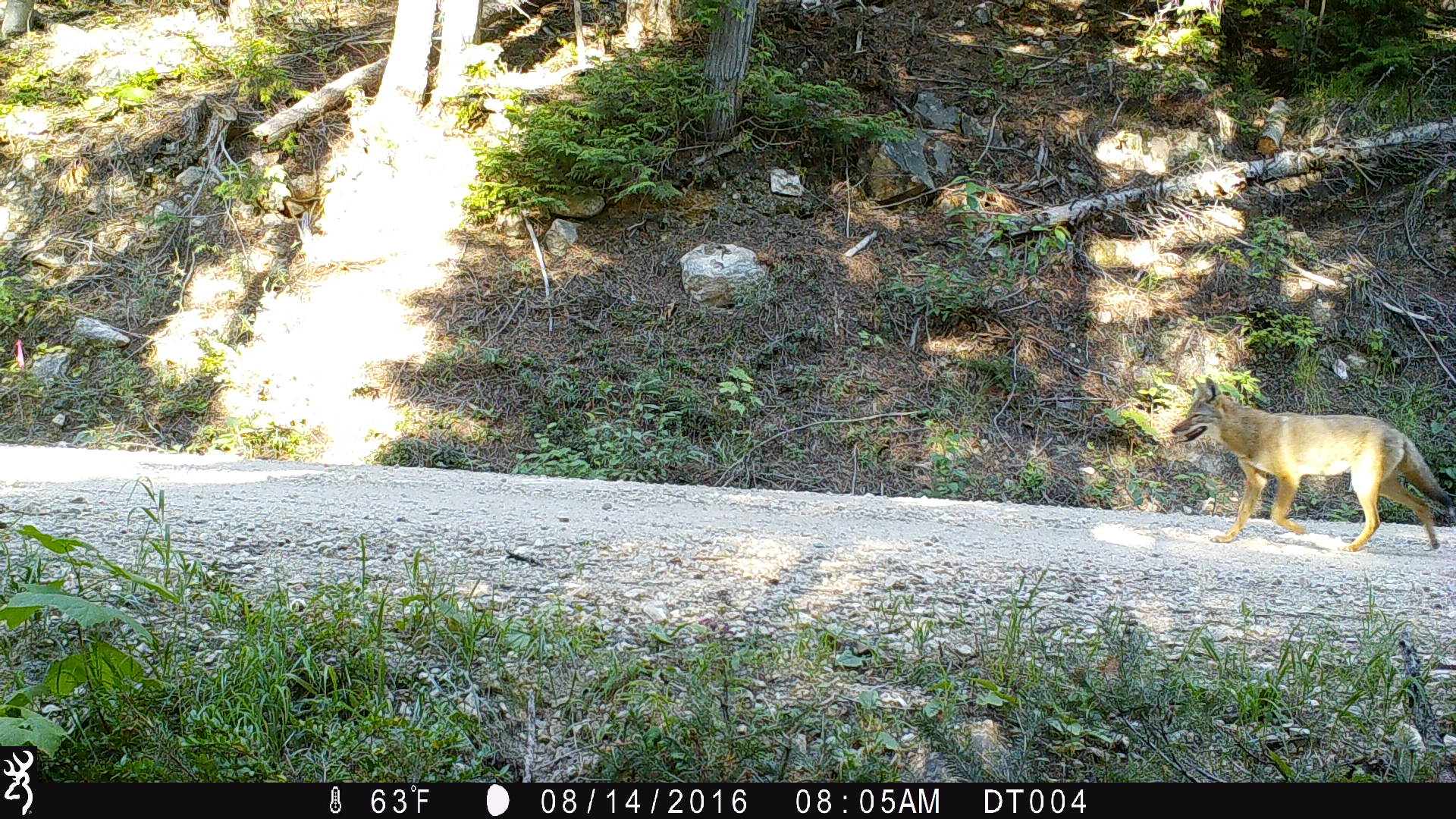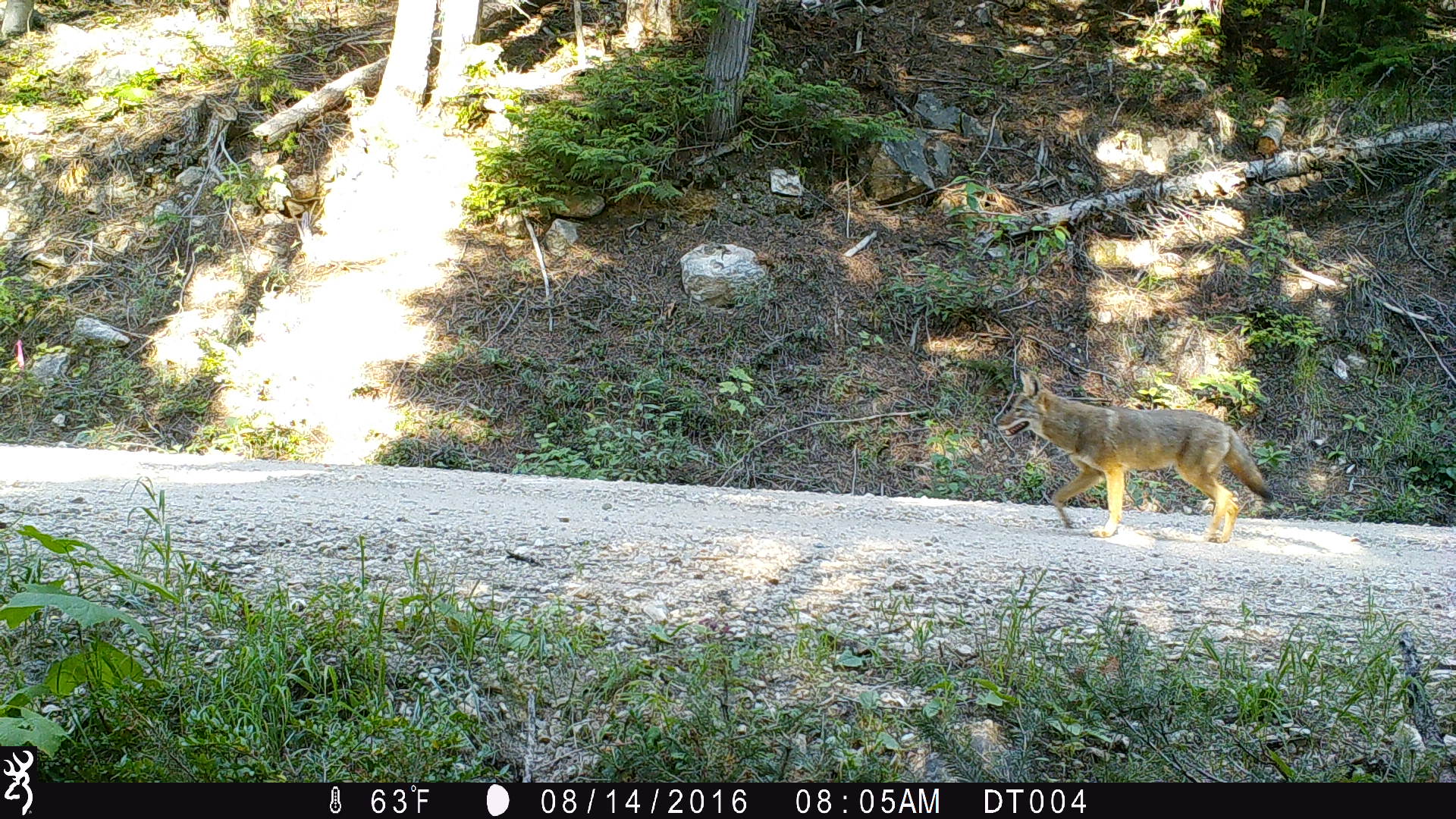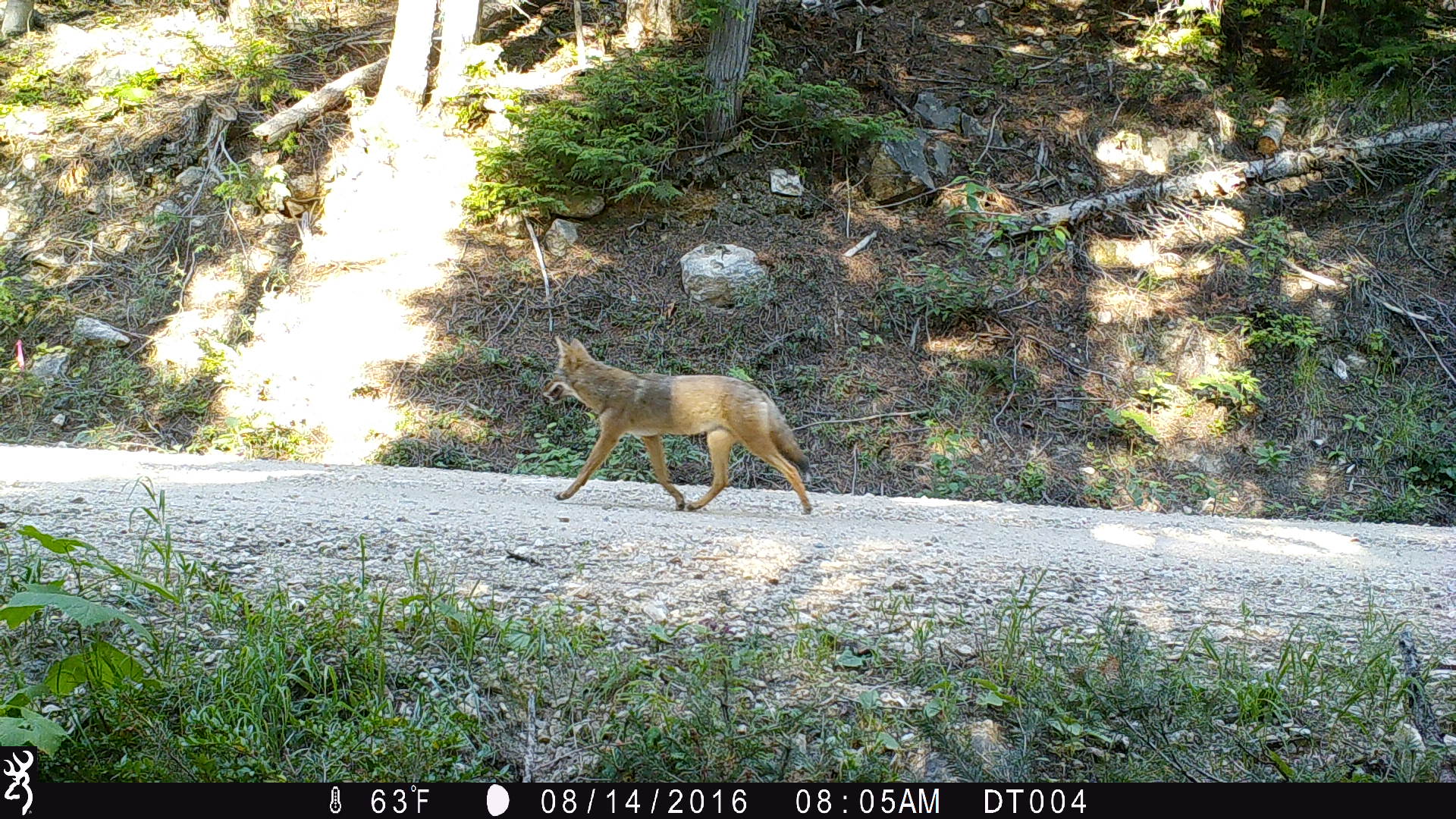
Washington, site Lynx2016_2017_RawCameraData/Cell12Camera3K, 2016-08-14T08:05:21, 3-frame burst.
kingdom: Animalia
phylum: Chordata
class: Mammalia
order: Carnivora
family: Canidae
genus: Canis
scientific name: Canis latrans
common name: coyote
Canis latrans (coyote). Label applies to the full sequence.